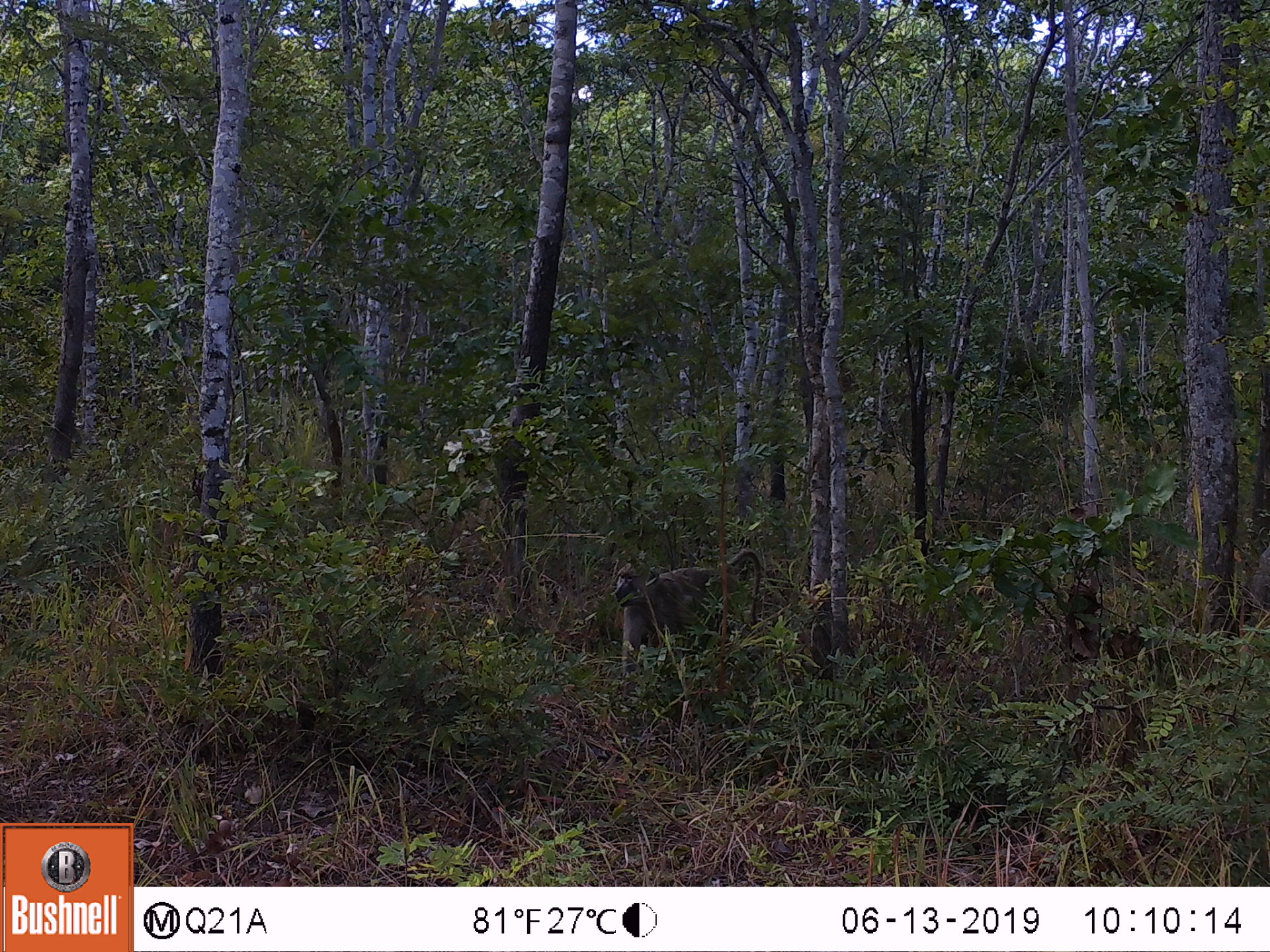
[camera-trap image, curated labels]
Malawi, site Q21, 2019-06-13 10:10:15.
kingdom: Animalia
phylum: Chordata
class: Mammalia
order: Primates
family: Cercopithecidae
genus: Papio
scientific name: Papio cynocephalus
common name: yellow baboon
Yellow baboon (Papio cynocephalus), count 1.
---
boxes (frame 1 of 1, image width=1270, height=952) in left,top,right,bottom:
yellow baboon: 595,548,777,692